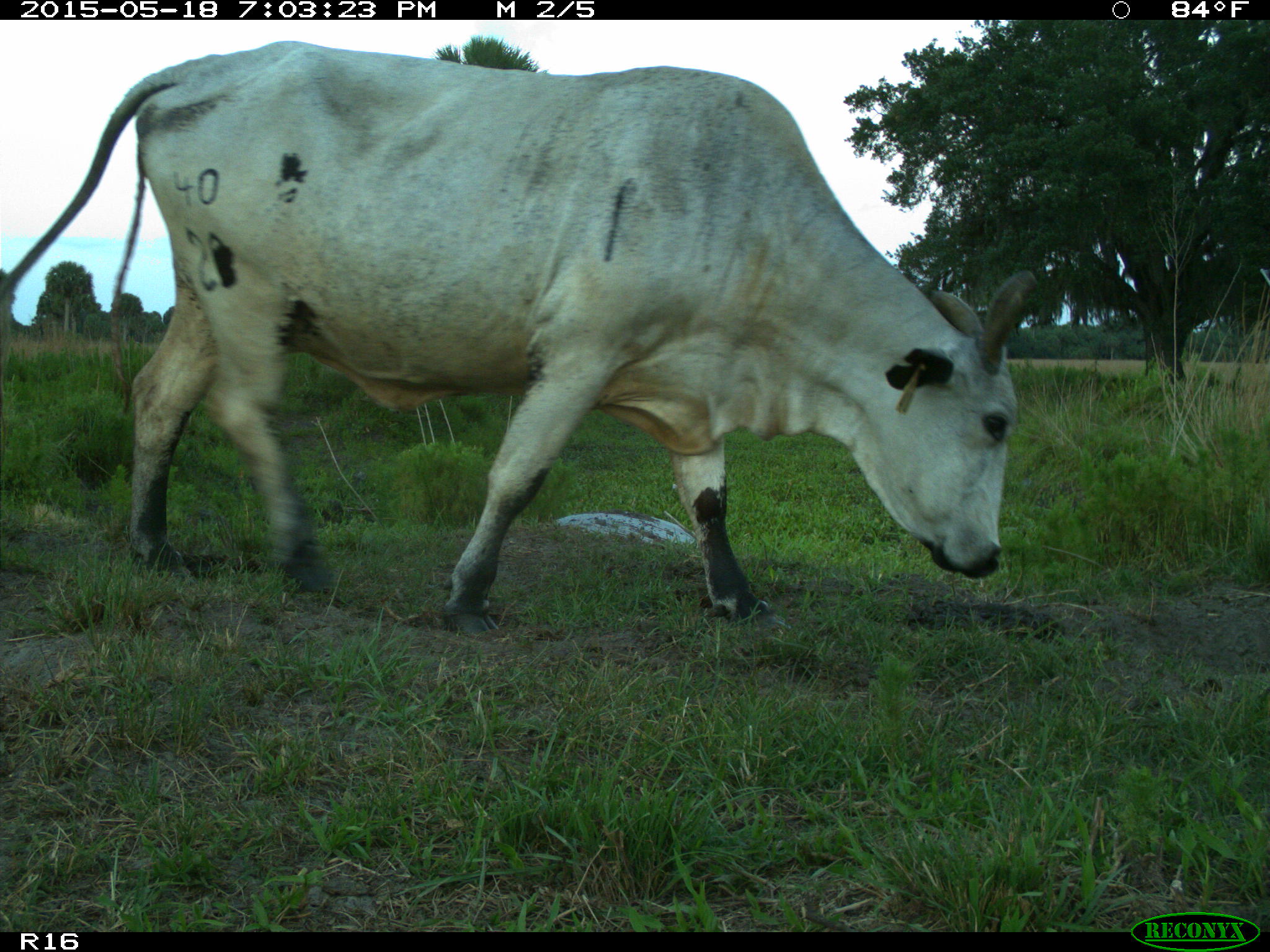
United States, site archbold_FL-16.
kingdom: Animalia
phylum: Chordata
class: Mammalia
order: Artiodactyla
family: Bovidae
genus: Bos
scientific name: Bos taurus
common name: domestic cow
Bos taurus (domestic cow).